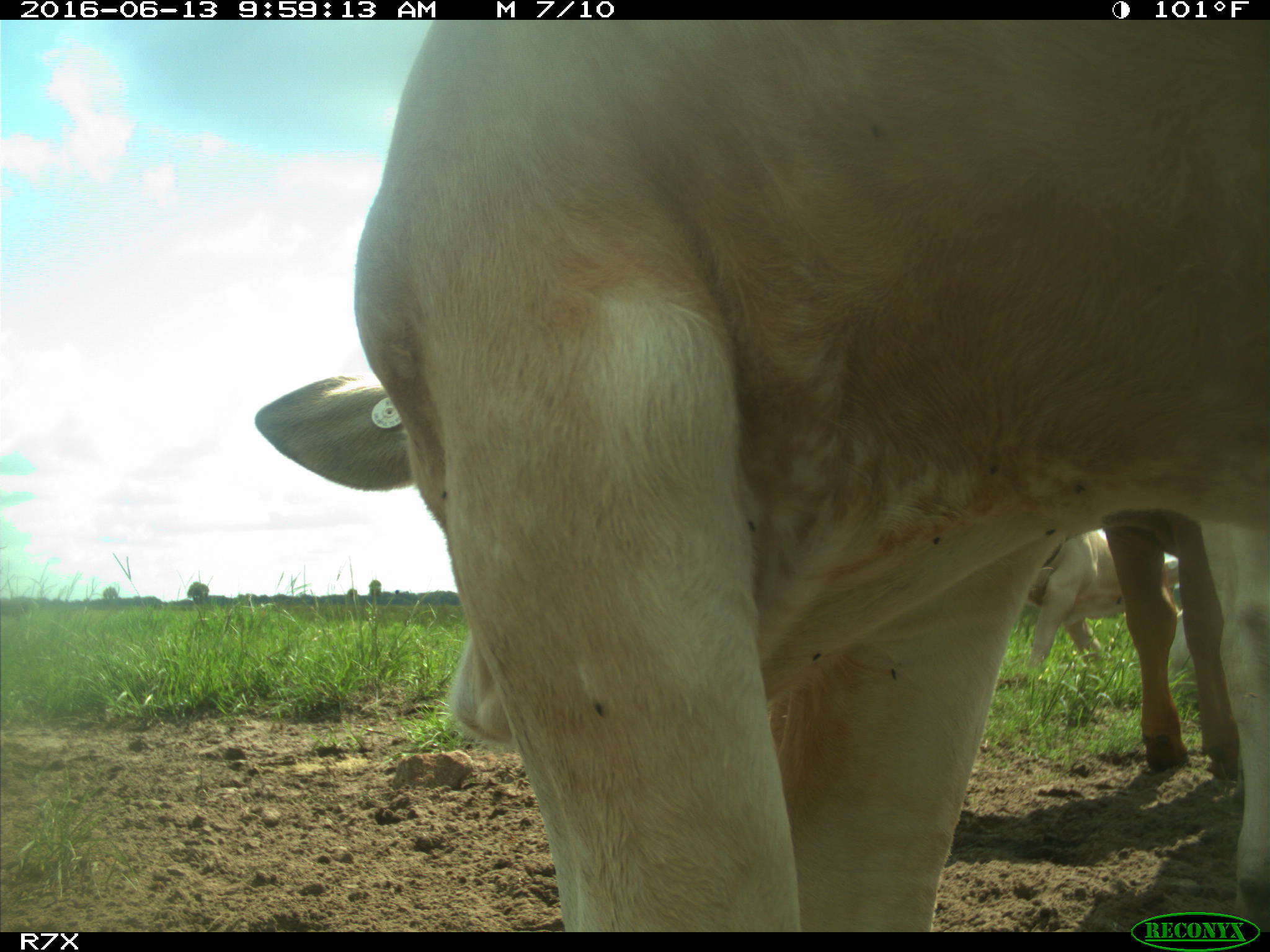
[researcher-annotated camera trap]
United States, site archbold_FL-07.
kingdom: Animalia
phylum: Chordata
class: Mammalia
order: Artiodactyla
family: Bovidae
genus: Bos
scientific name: Bos taurus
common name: domestic cow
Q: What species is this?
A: Bos taurus (domestic cow).